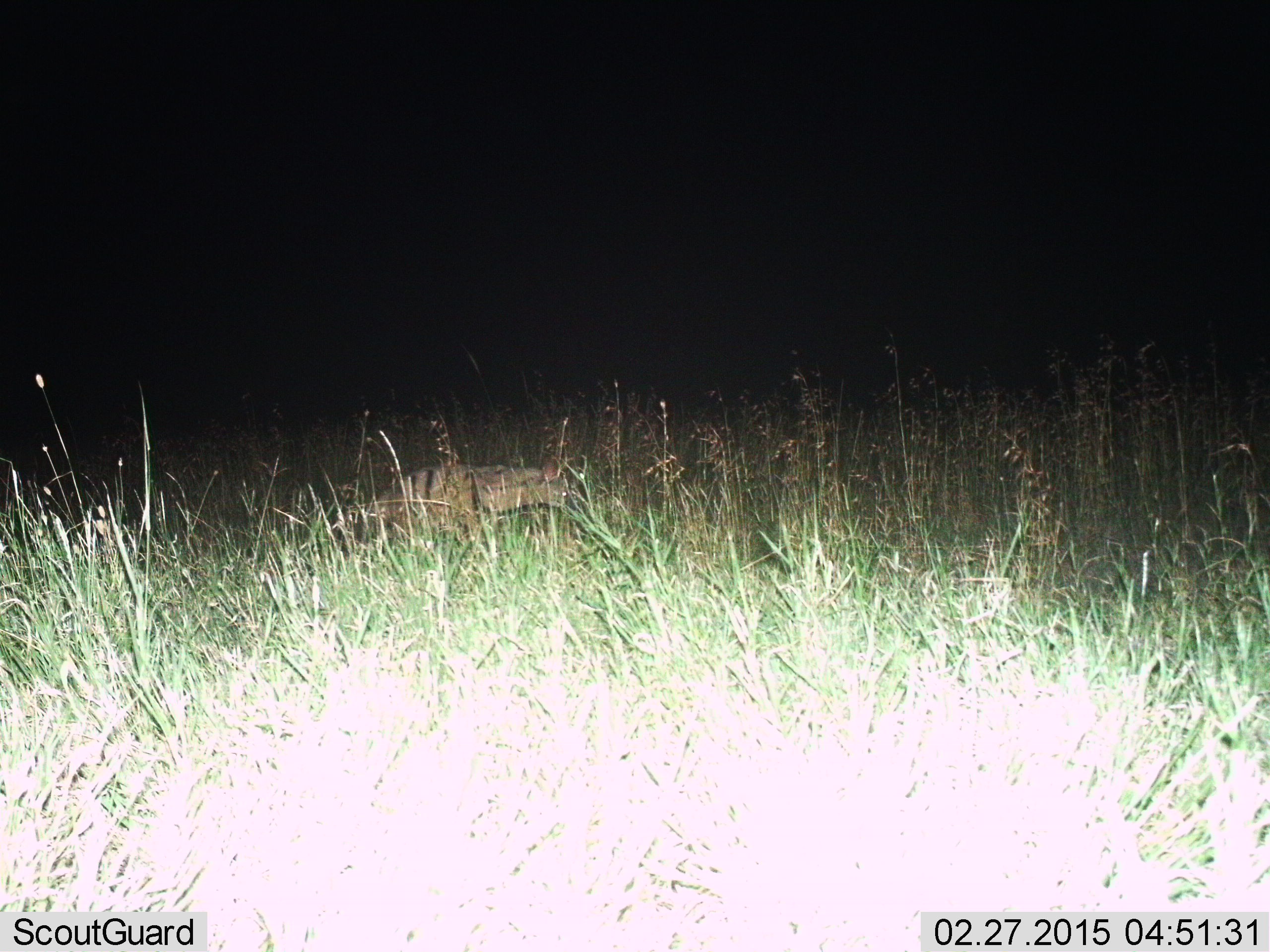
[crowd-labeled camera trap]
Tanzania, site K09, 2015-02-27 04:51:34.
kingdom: Animalia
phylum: Chordata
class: Mammalia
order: Carnivora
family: Hyaenidae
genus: Proteles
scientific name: Proteles cristatus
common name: aardwolf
Aardwolf (Proteles cristatus), count 1. Behavior (volunteer vote fractions): standing 30%, resting 0%, moving 70%, interacting 0%. Young present (vote fraction): 0%. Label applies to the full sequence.